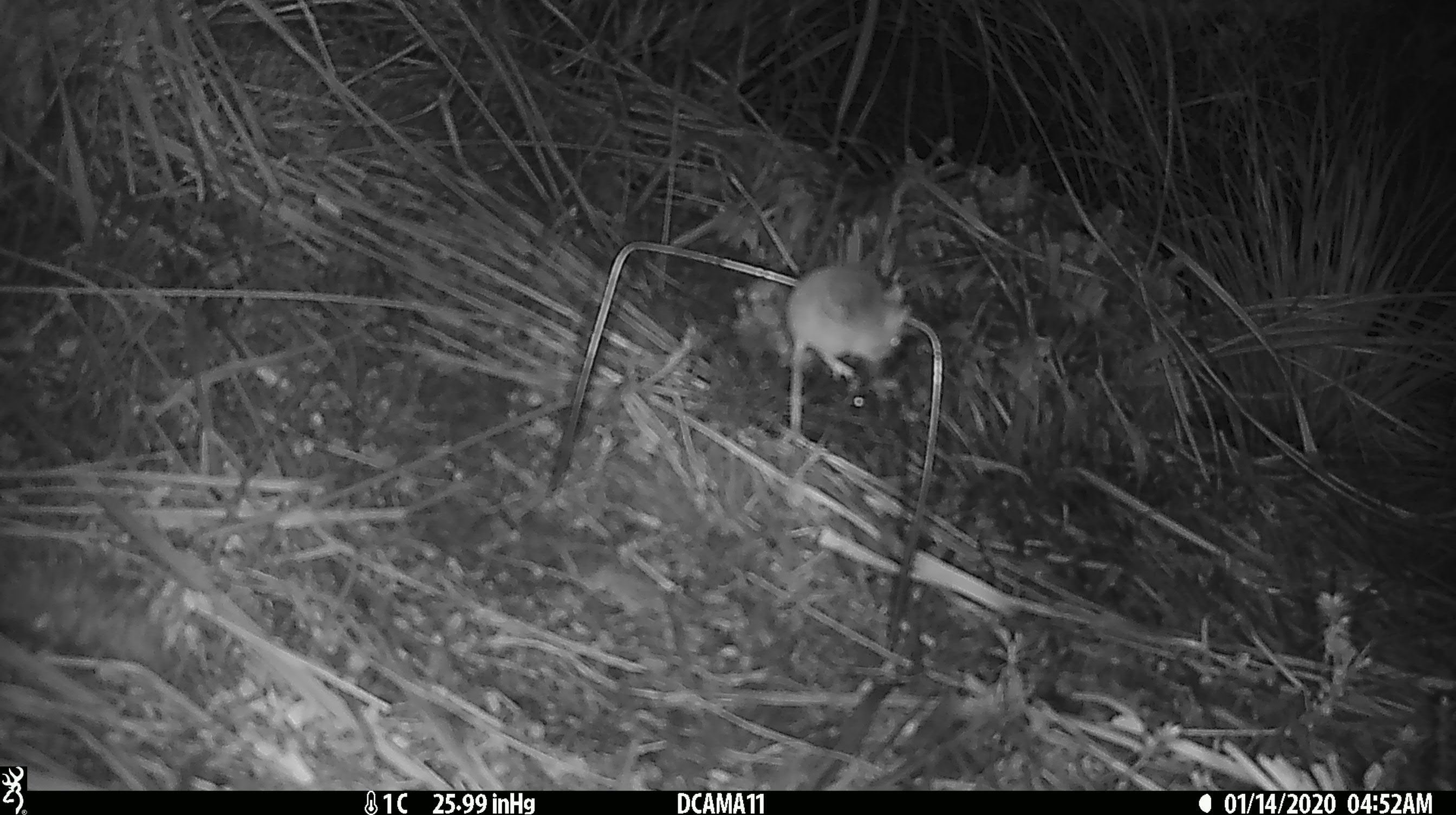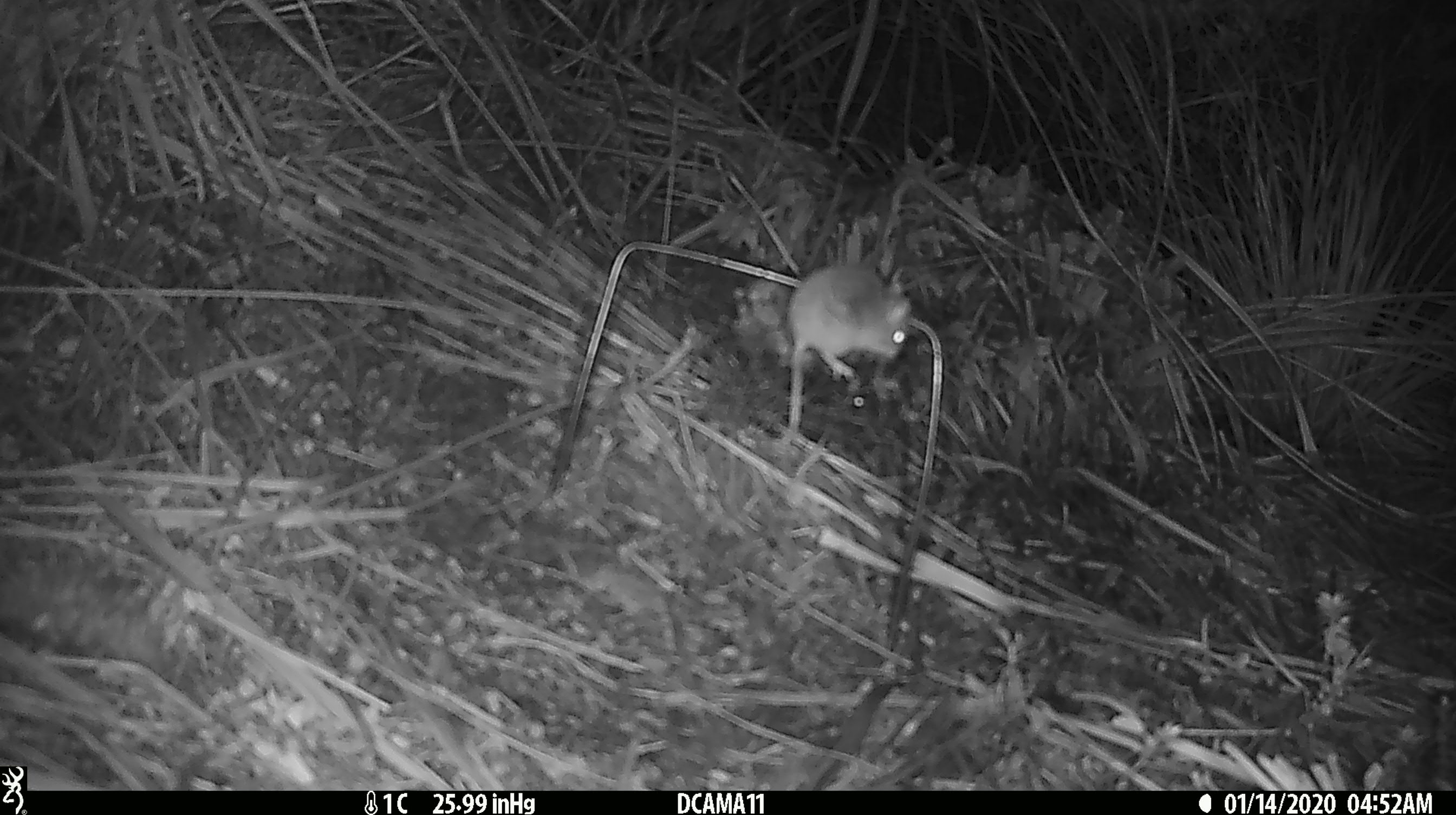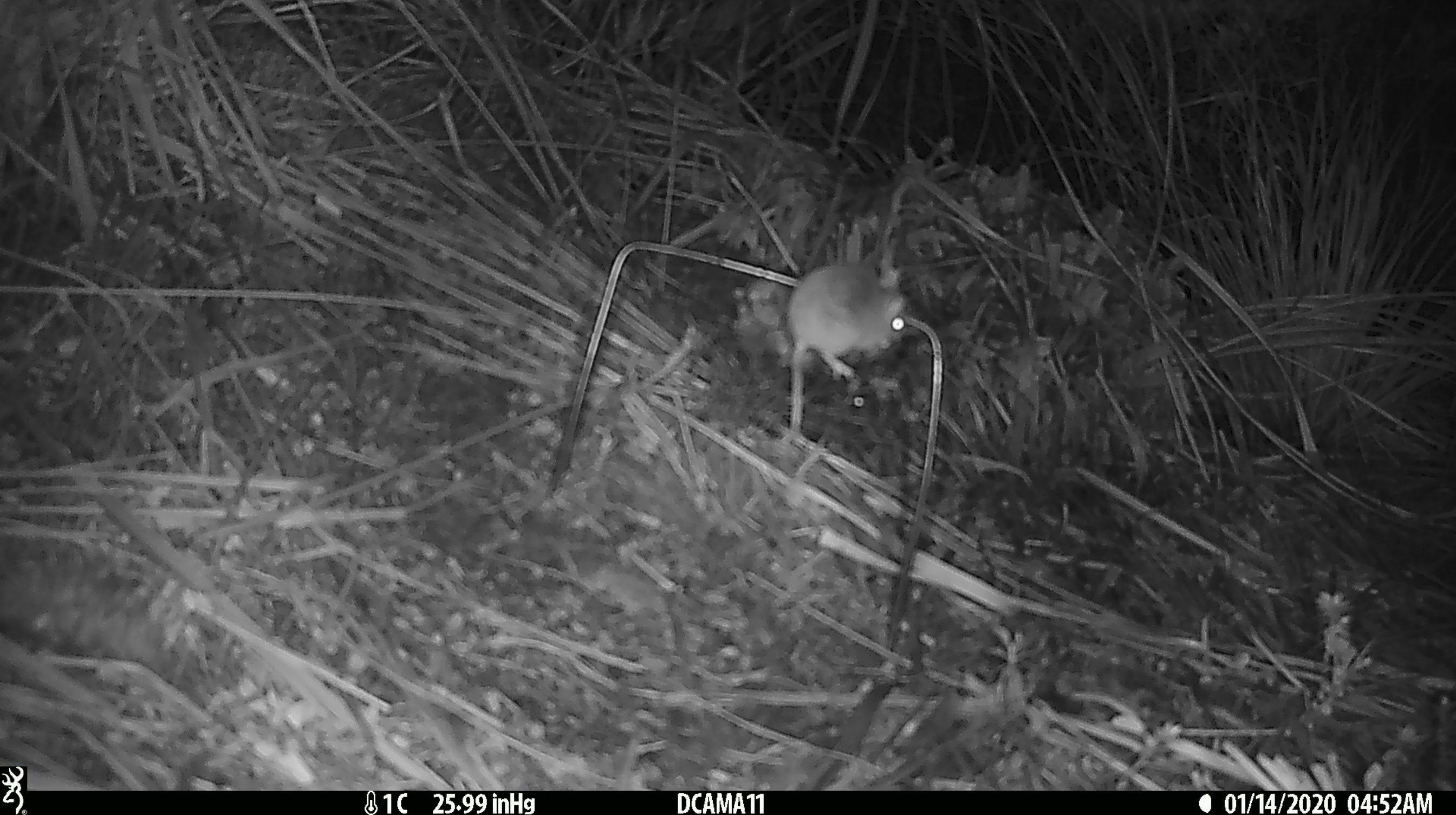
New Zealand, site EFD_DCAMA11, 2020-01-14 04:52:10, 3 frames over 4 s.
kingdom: Animalia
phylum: Chordata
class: Mammalia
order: Rodentia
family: Muridae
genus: Mus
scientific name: Mus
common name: mouse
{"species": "mouse (Mus)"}